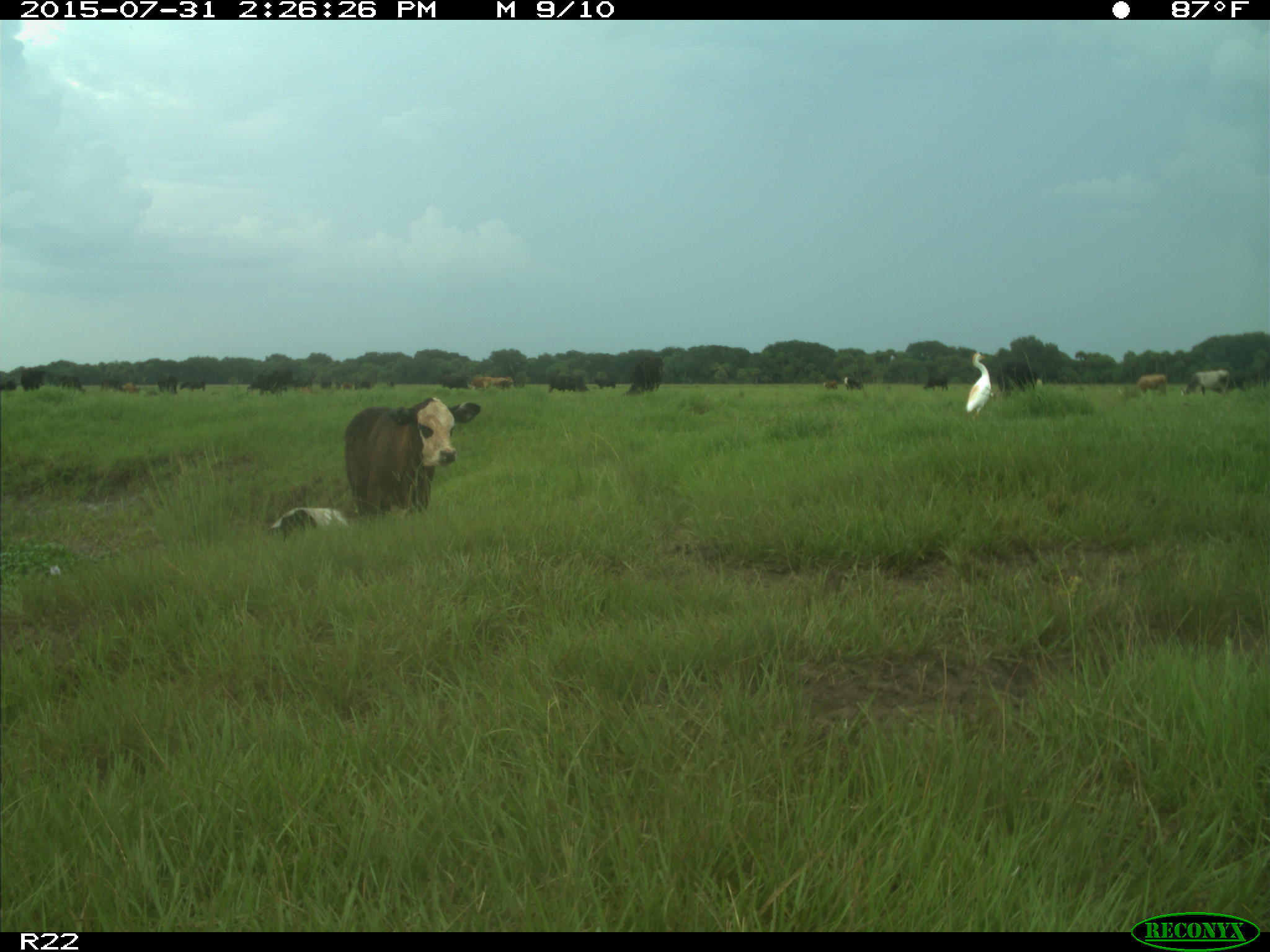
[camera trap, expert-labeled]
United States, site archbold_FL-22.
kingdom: Animalia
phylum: Chordata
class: Mammalia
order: Artiodactyla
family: Bovidae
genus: Bos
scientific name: Bos taurus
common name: domestic cow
Bos taurus (domestic cow).